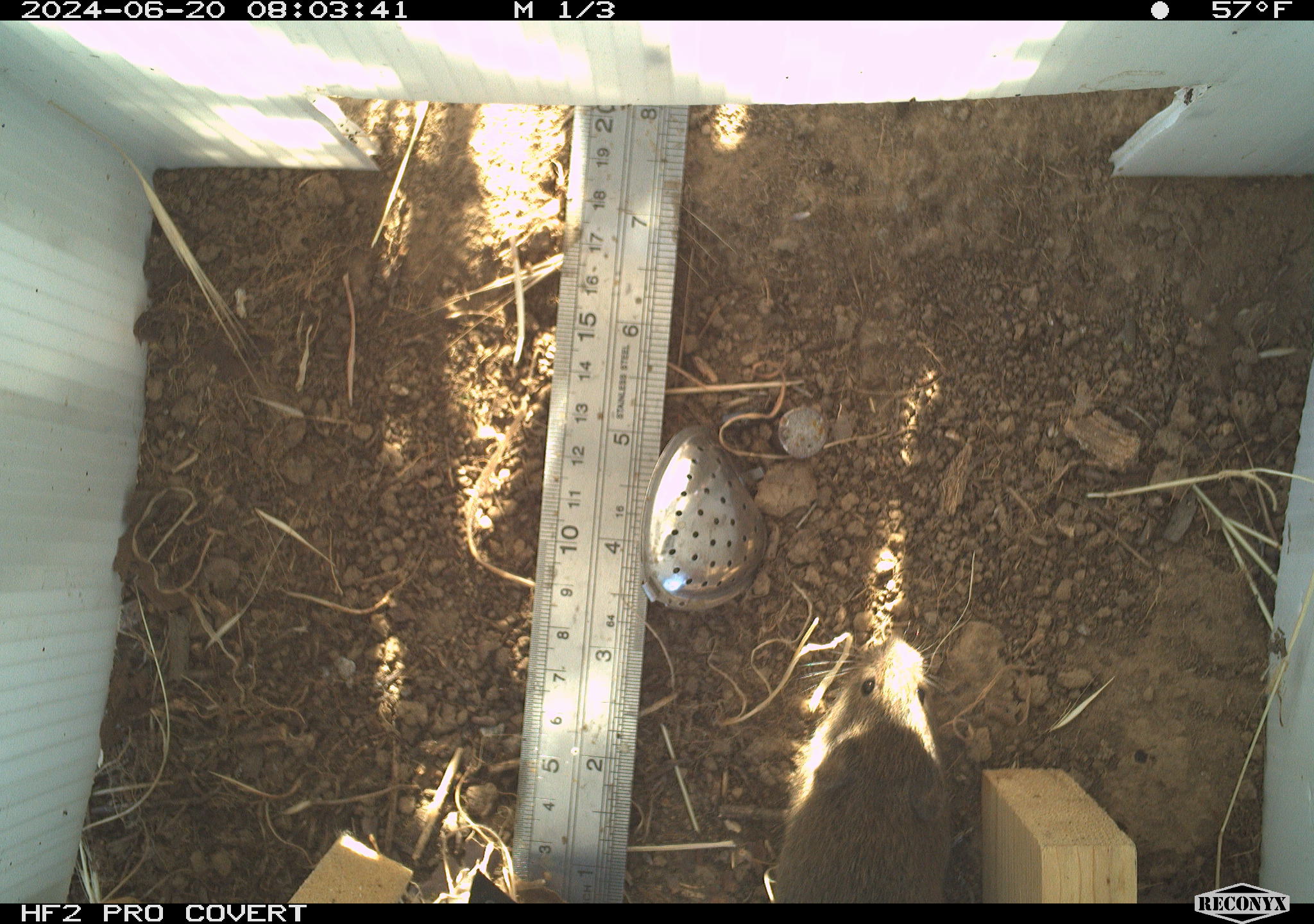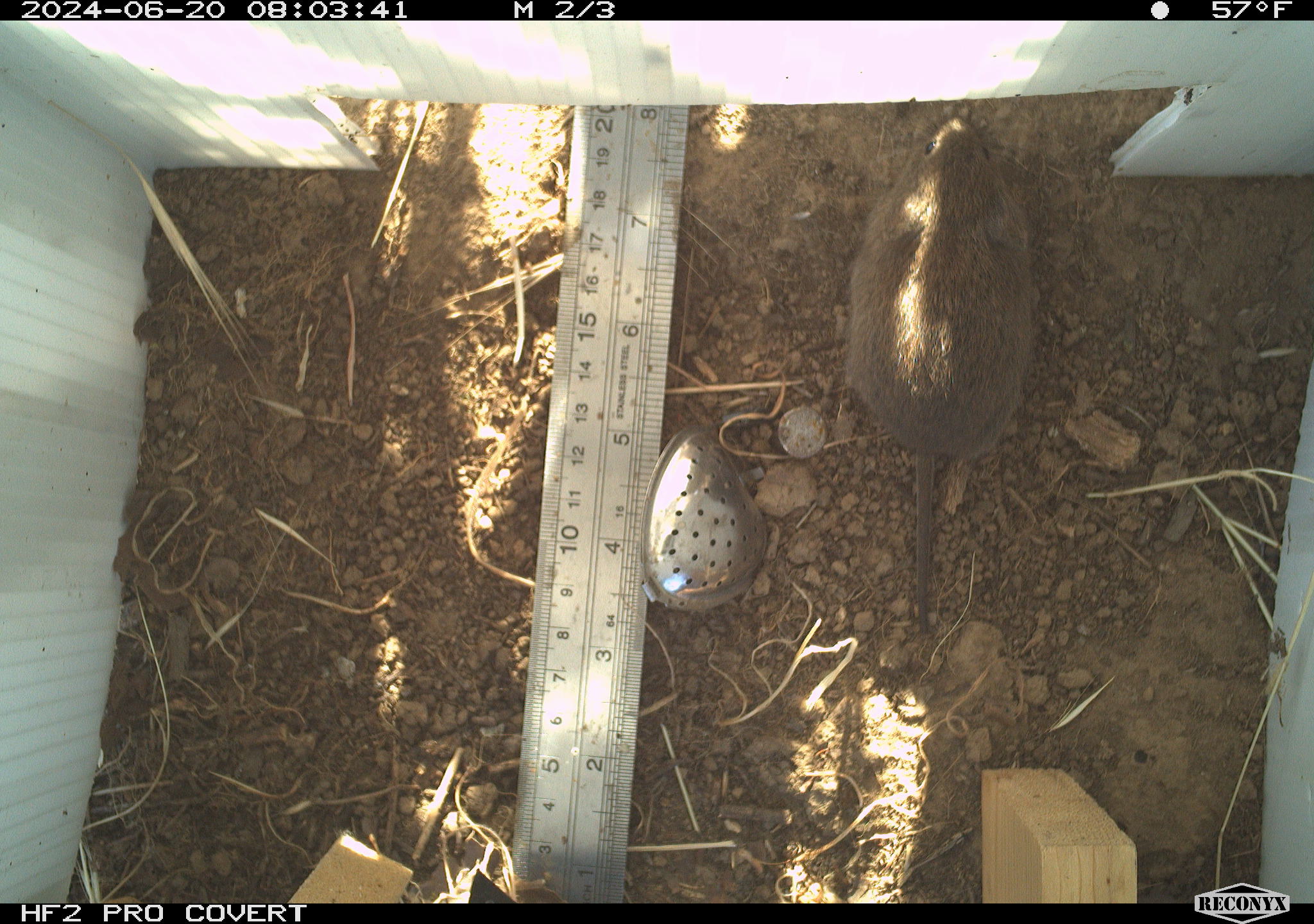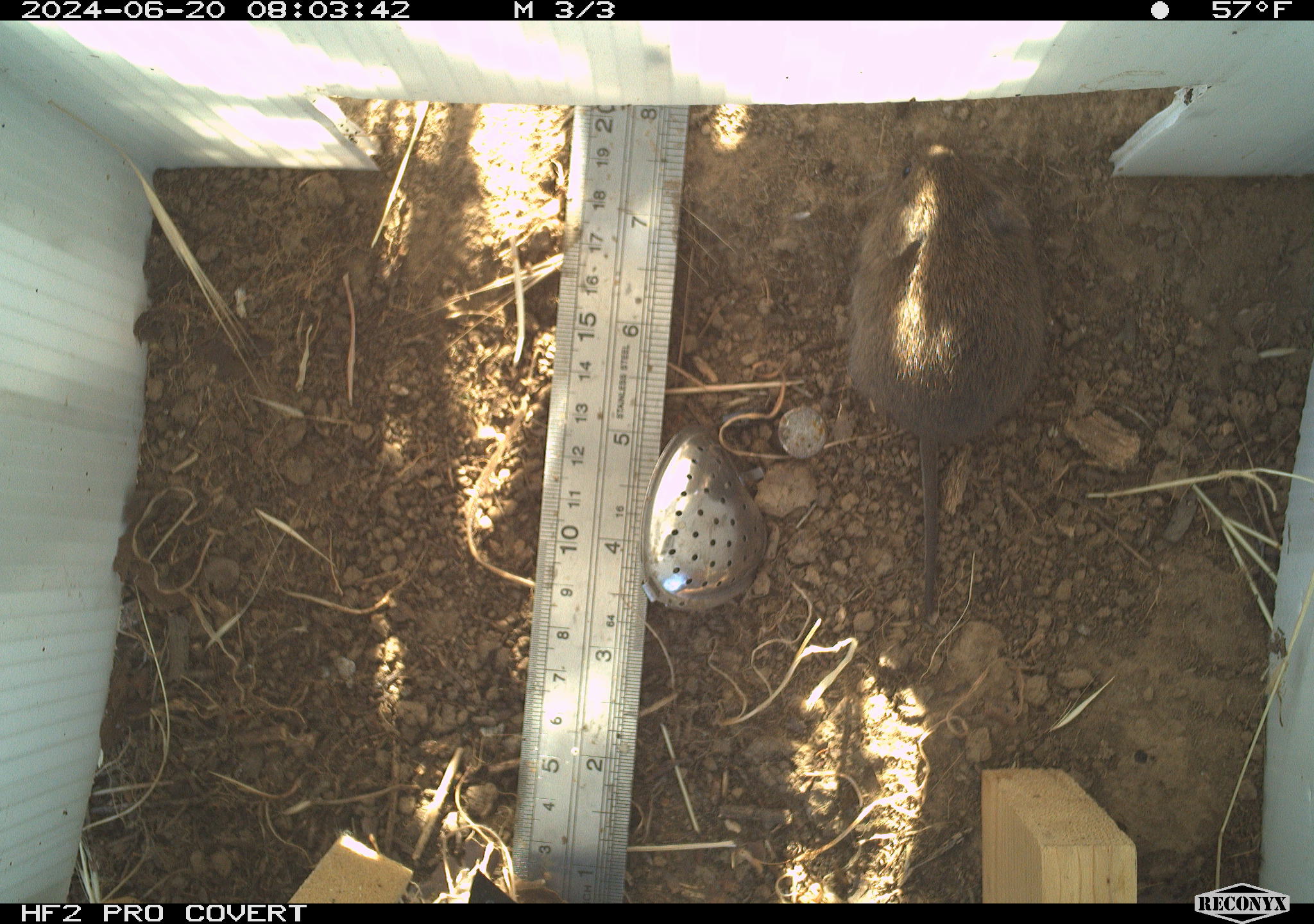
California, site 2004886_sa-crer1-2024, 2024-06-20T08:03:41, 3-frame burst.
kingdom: Animalia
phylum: Chordata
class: Mammalia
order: Rodentia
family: Cricetidae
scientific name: Arvicolinae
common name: voles, lemmings, and muskrats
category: arvicolinae subfamily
Arvicolinae subfamily (voles, lemmings, and muskrats) (Arvicolinae).